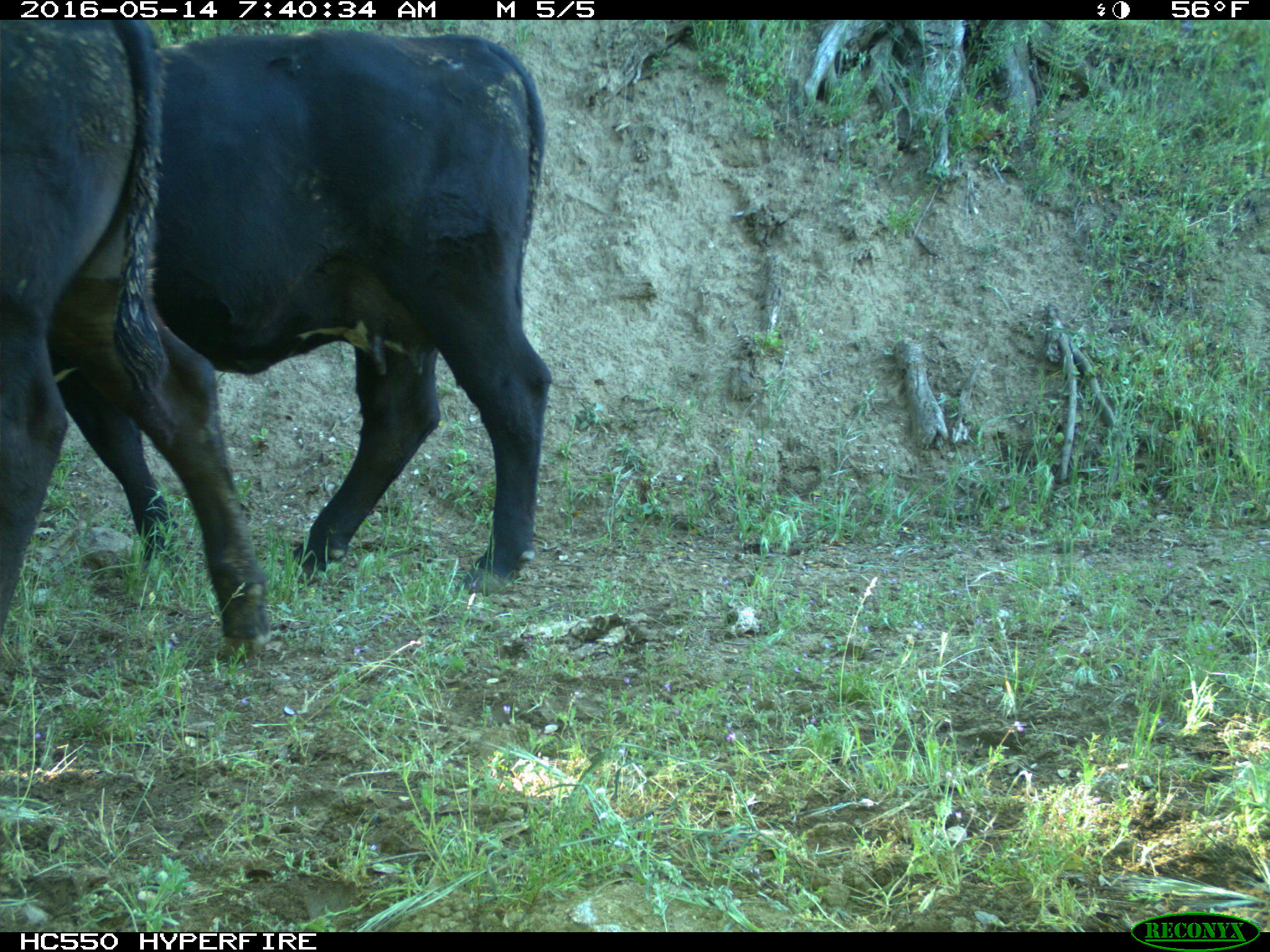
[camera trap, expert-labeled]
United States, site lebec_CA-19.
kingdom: Animalia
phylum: Chordata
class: Mammalia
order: Artiodactyla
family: Bovidae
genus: Bos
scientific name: Bos taurus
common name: domestic cow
Bos taurus (domestic cow).